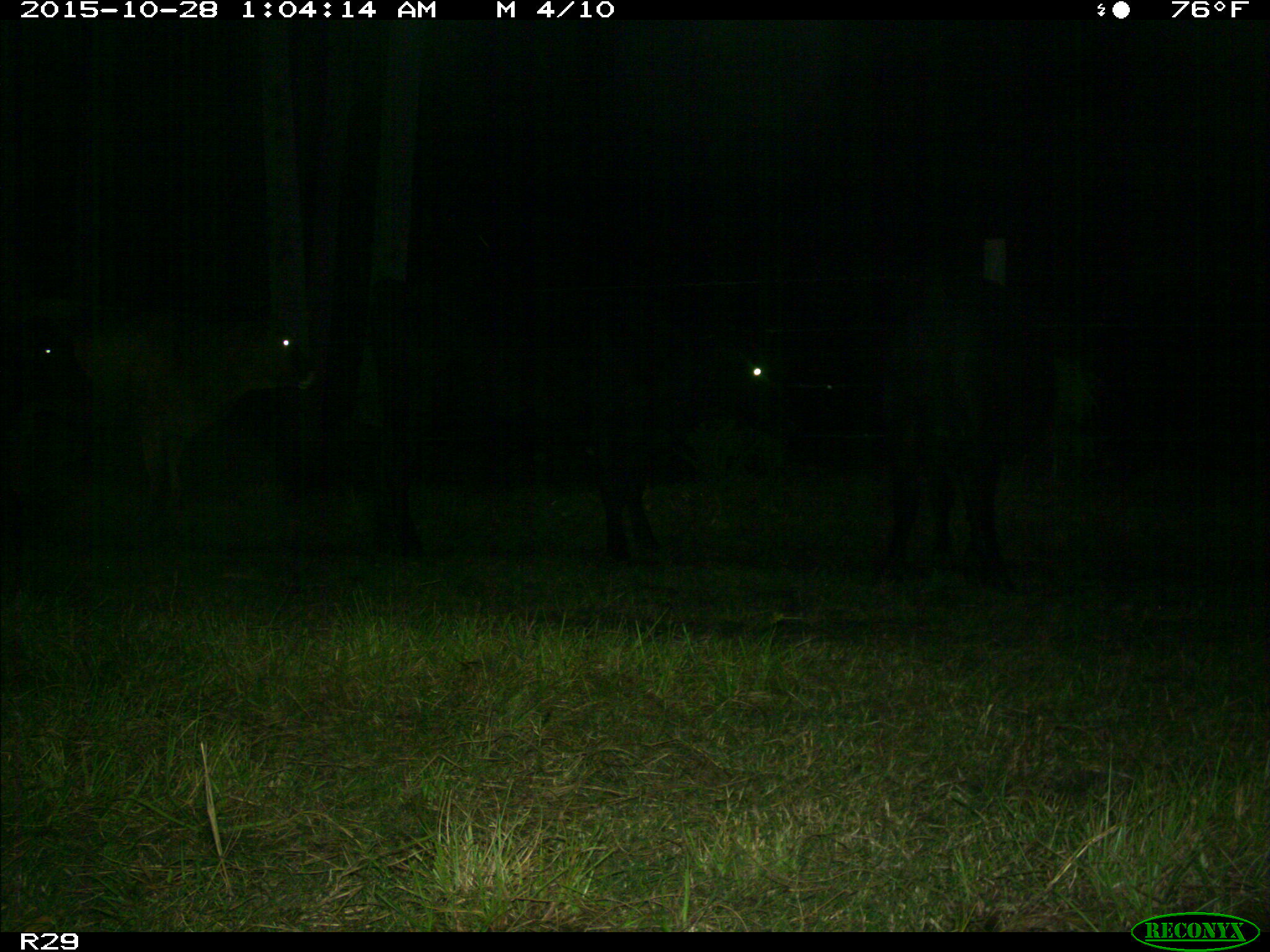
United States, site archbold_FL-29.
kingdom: Animalia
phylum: Chordata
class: Mammalia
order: Artiodactyla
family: Bovidae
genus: Bos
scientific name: Bos taurus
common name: domestic cow